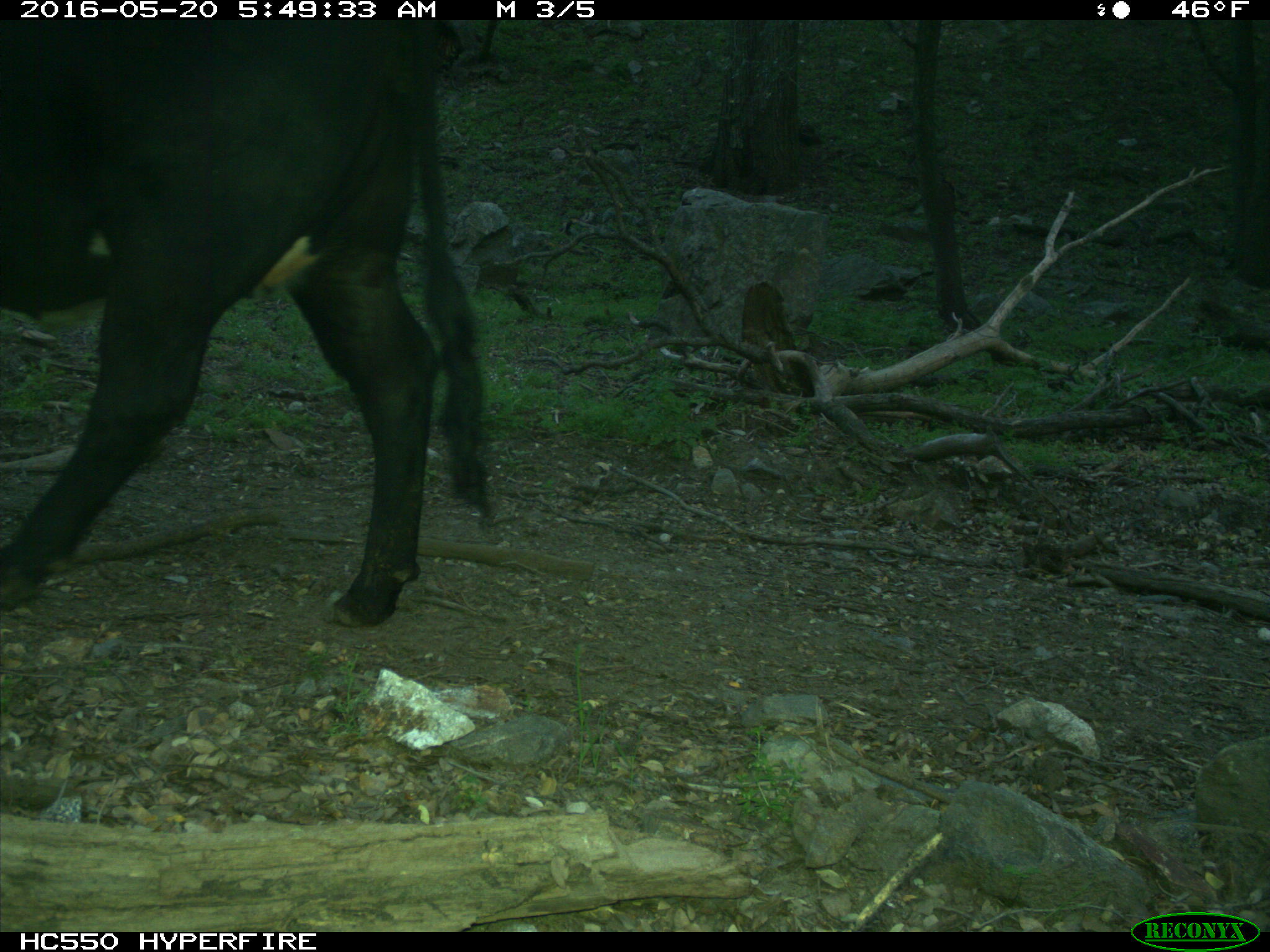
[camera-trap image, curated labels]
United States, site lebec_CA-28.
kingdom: Animalia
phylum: Chordata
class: Mammalia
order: Artiodactyla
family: Bovidae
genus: Bos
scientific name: Bos taurus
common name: domestic cow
Bos taurus (domestic cow).